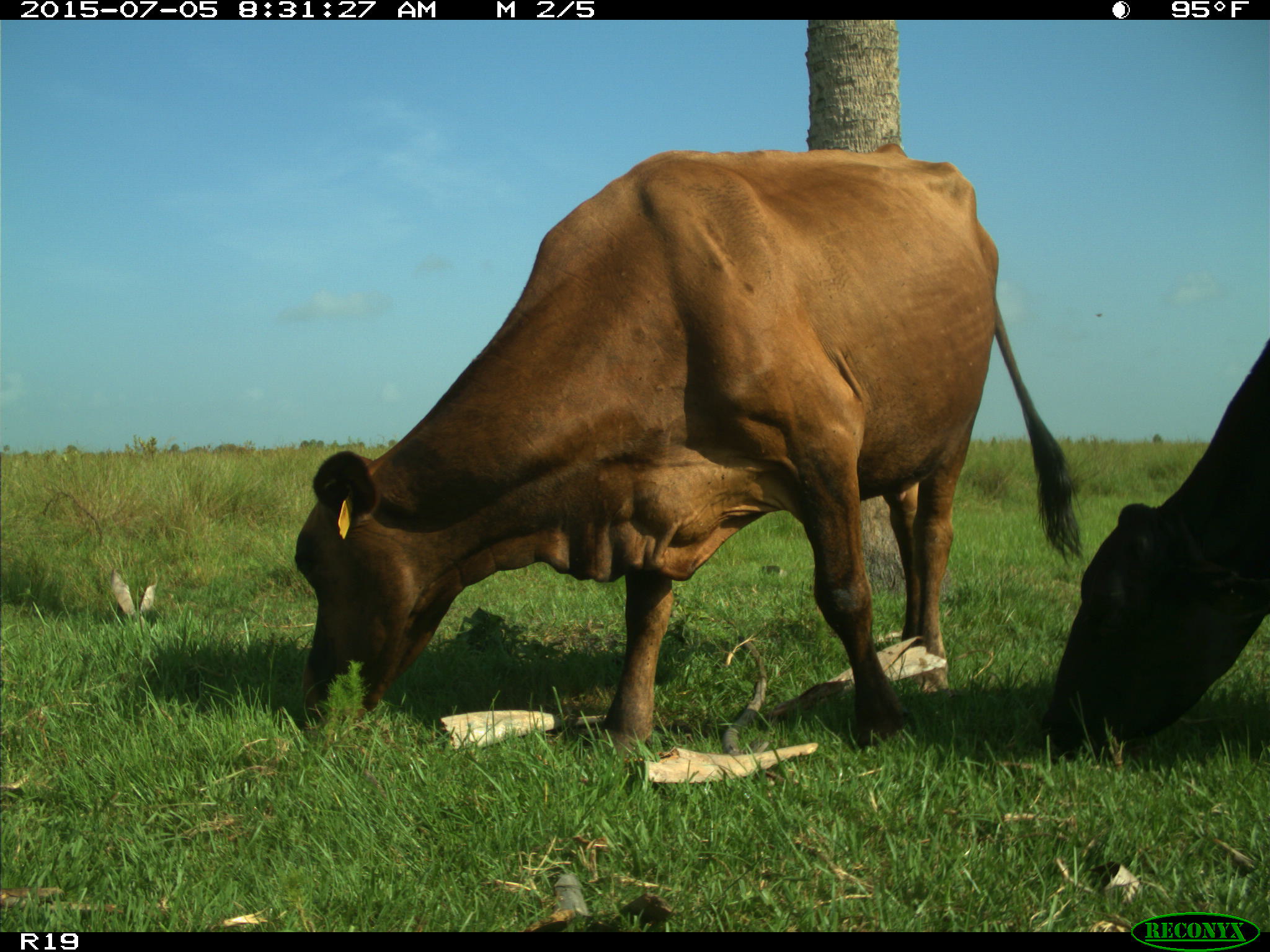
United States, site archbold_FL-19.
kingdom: Animalia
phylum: Chordata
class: Mammalia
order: Artiodactyla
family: Bovidae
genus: Bos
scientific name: Bos taurus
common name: domestic cow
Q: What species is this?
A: Bos taurus (domestic cow).